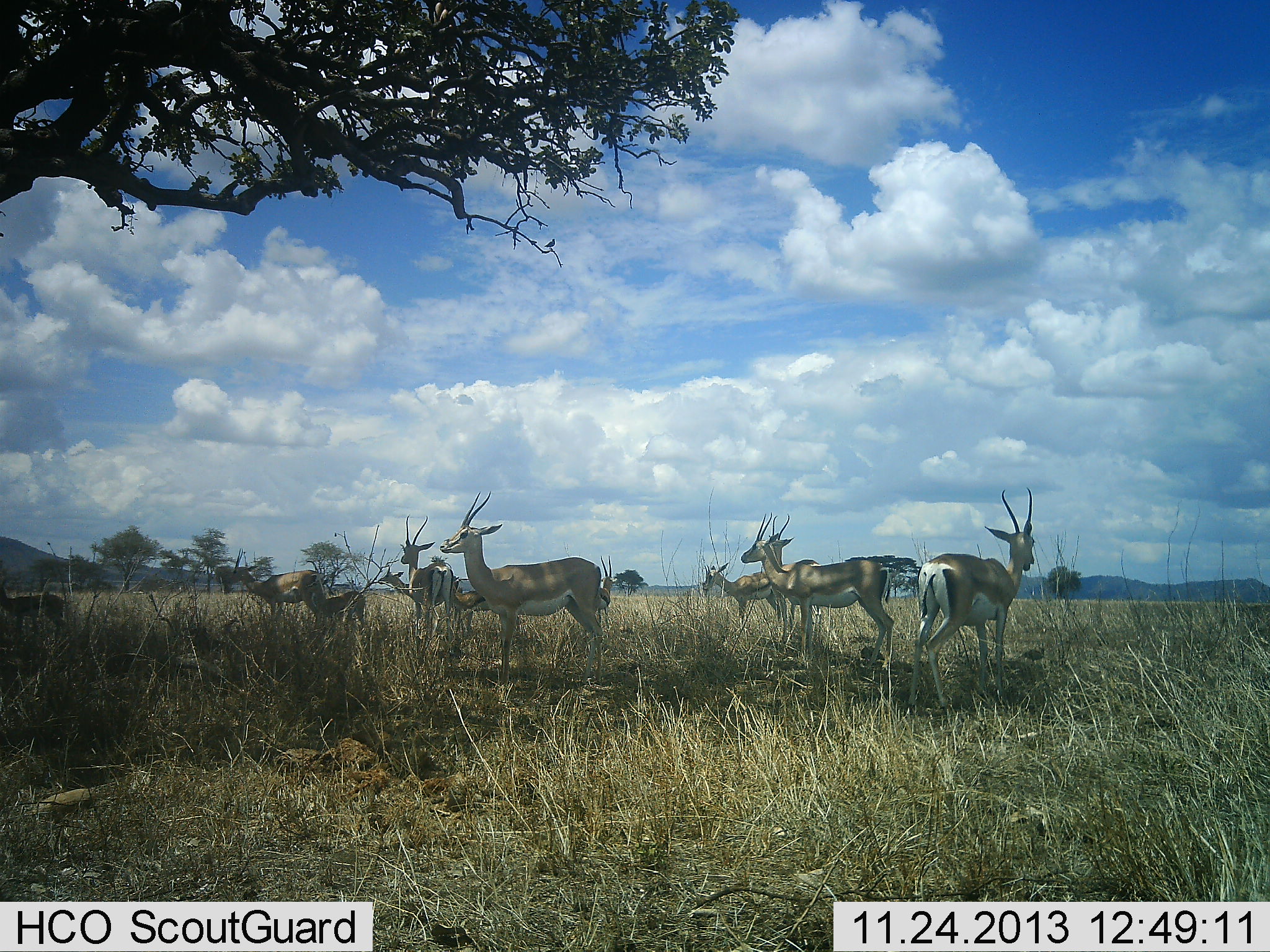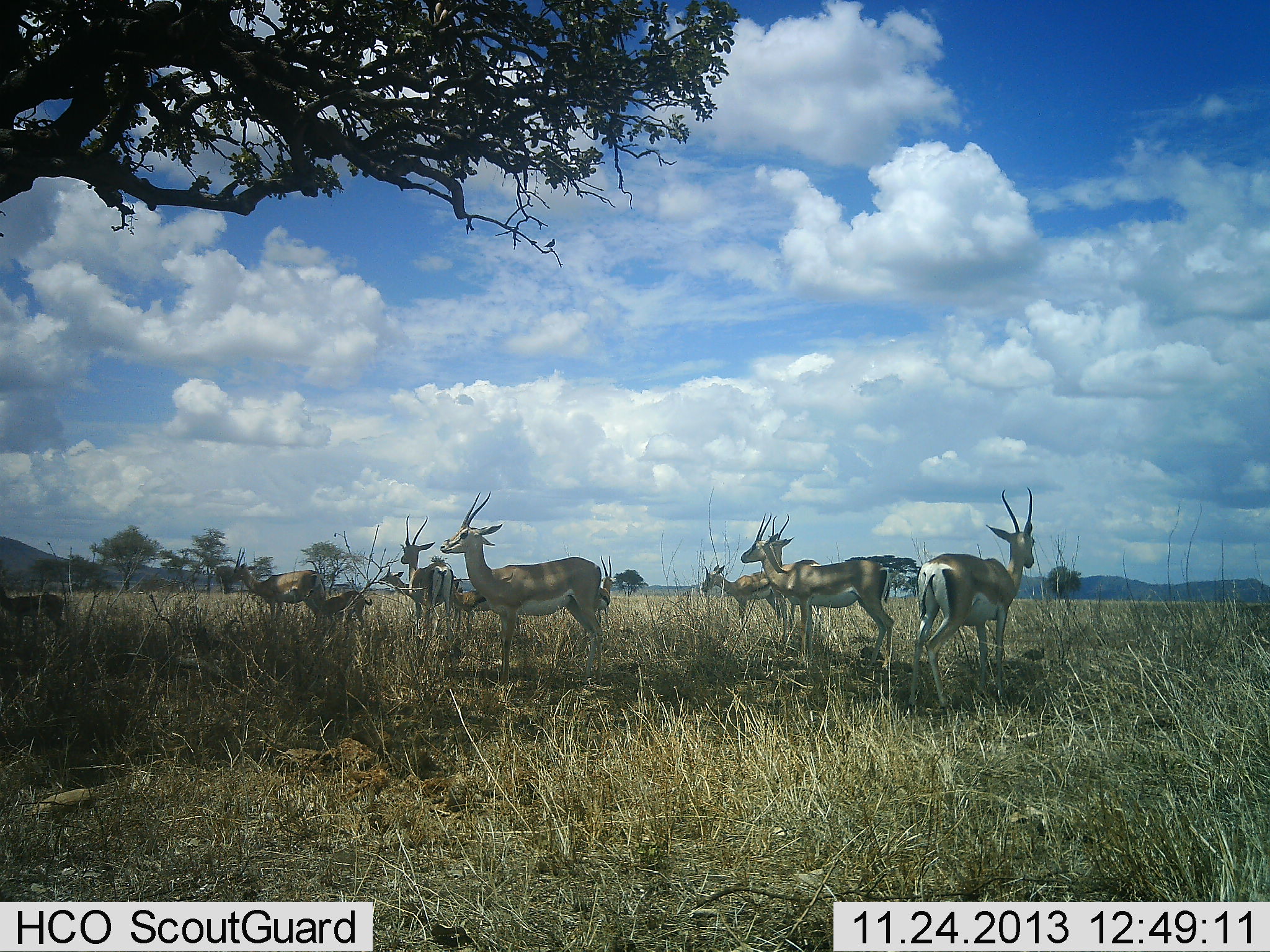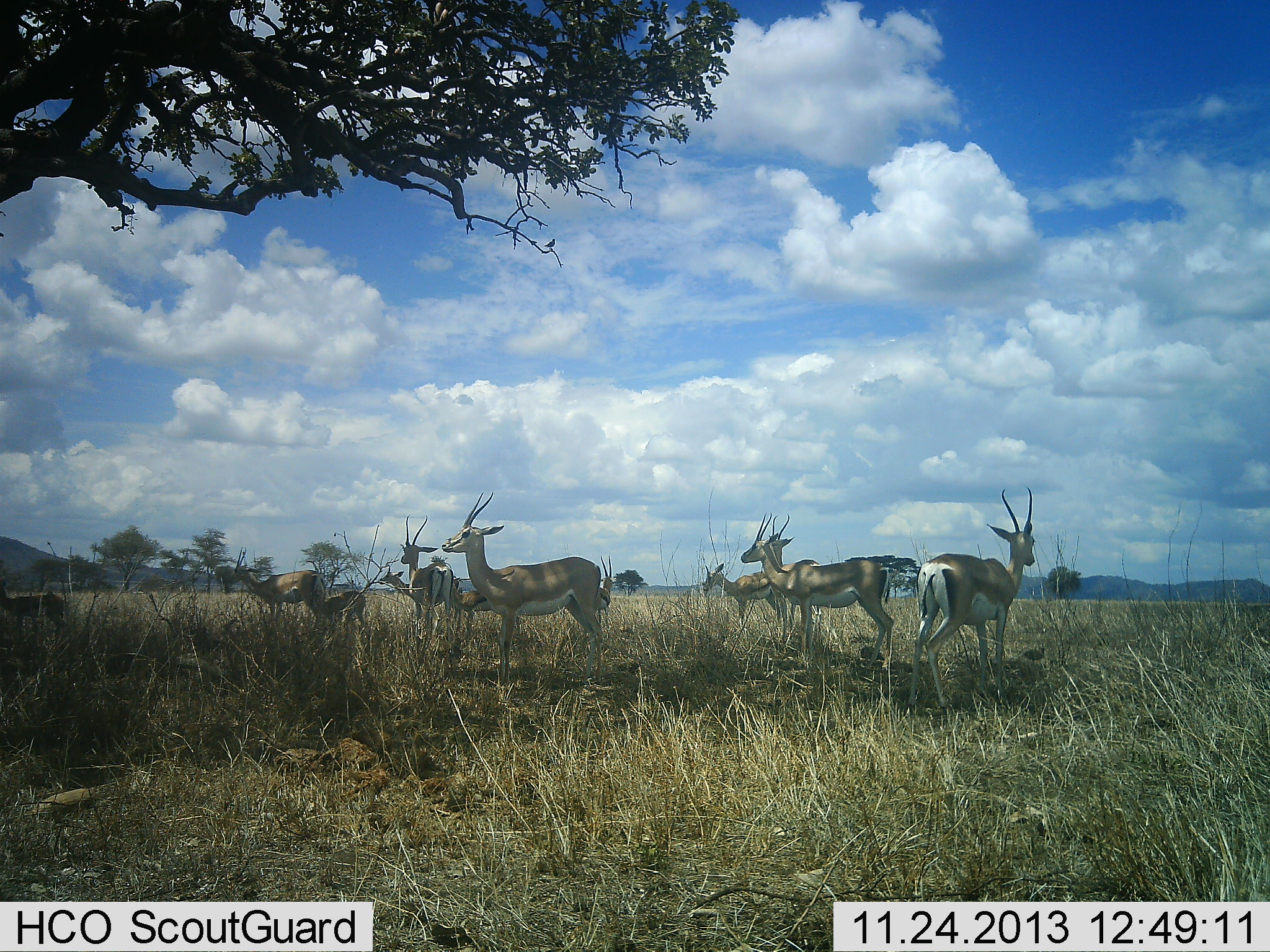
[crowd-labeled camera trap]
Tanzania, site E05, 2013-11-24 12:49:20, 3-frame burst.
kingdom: Animalia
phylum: Chordata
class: Mammalia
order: Artiodactyla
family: Bovidae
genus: Nanger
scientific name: Nanger granti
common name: grant's gazelle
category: gazellegrants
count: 10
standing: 96%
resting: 17%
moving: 8%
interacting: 4%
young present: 21%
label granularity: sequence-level